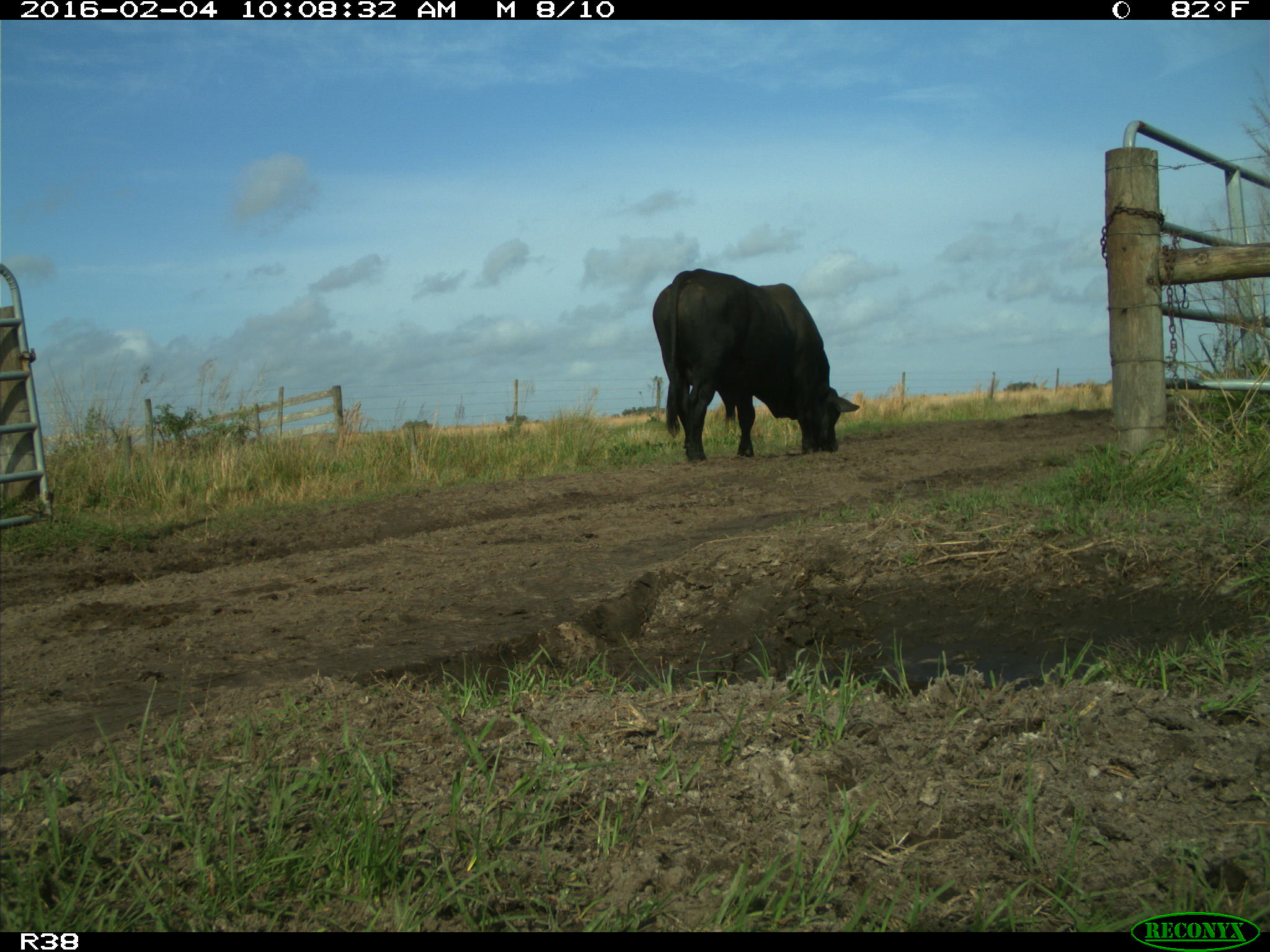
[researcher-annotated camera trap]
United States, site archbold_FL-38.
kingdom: Animalia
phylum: Chordata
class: Mammalia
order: Artiodactyla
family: Bovidae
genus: Bos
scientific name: Bos taurus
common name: domestic cow